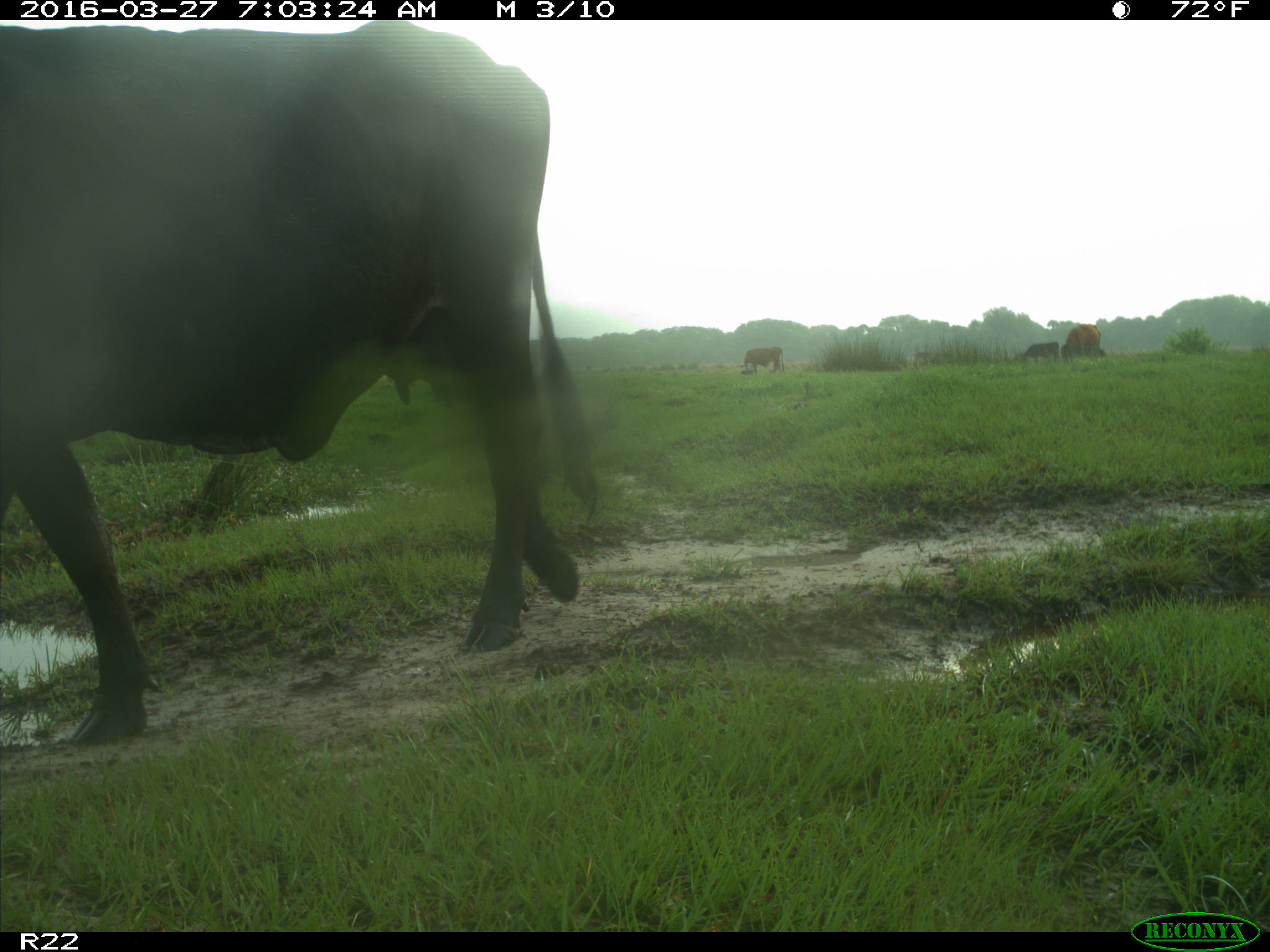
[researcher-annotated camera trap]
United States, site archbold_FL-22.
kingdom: Animalia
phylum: Chordata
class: Mammalia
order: Artiodactyla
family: Bovidae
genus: Bos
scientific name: Bos taurus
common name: domestic cow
Bos taurus (domestic cow).